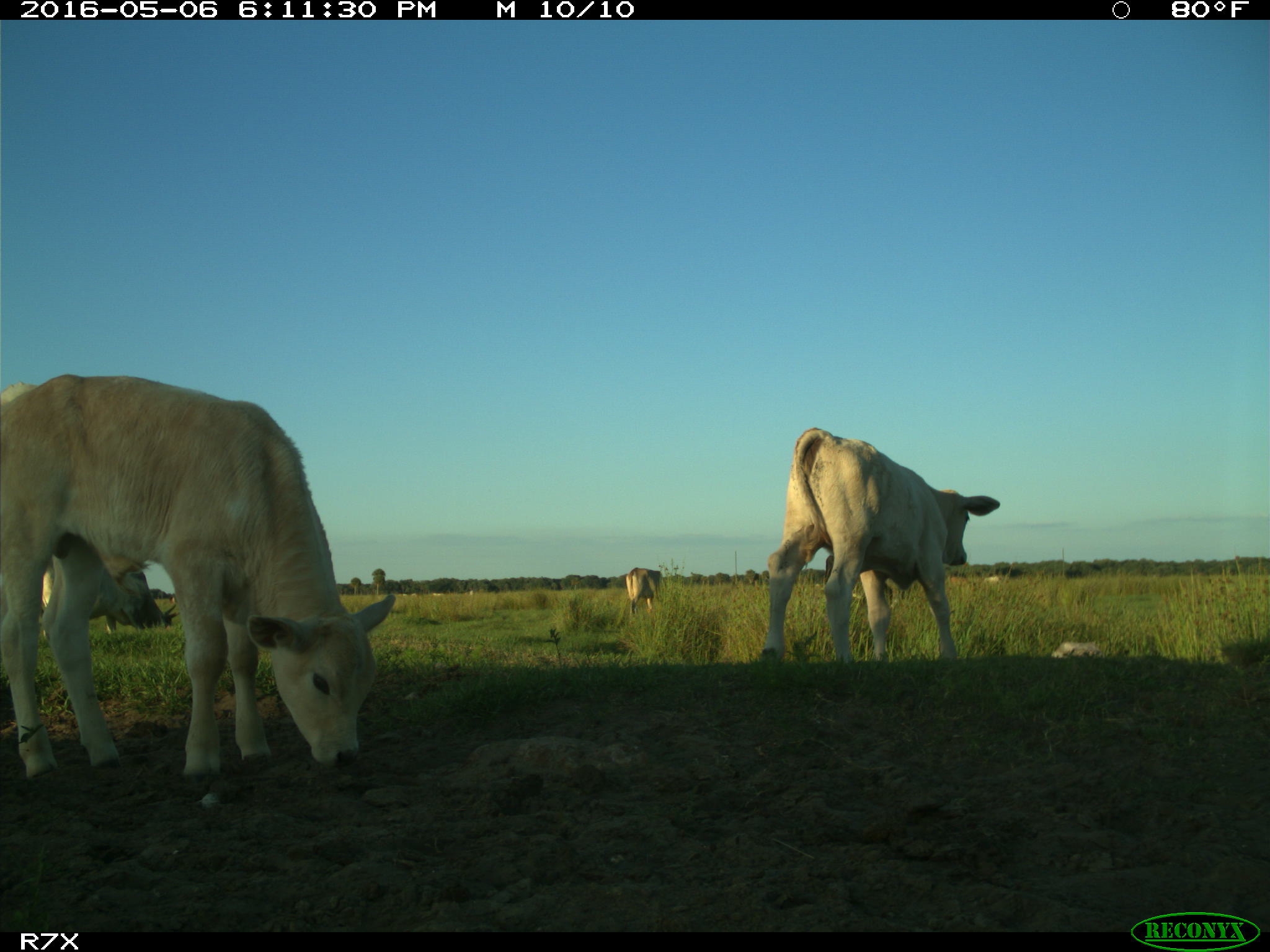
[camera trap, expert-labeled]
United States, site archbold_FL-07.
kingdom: Animalia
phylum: Chordata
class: Mammalia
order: Artiodactyla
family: Bovidae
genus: Bos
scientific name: Bos taurus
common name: domestic cow